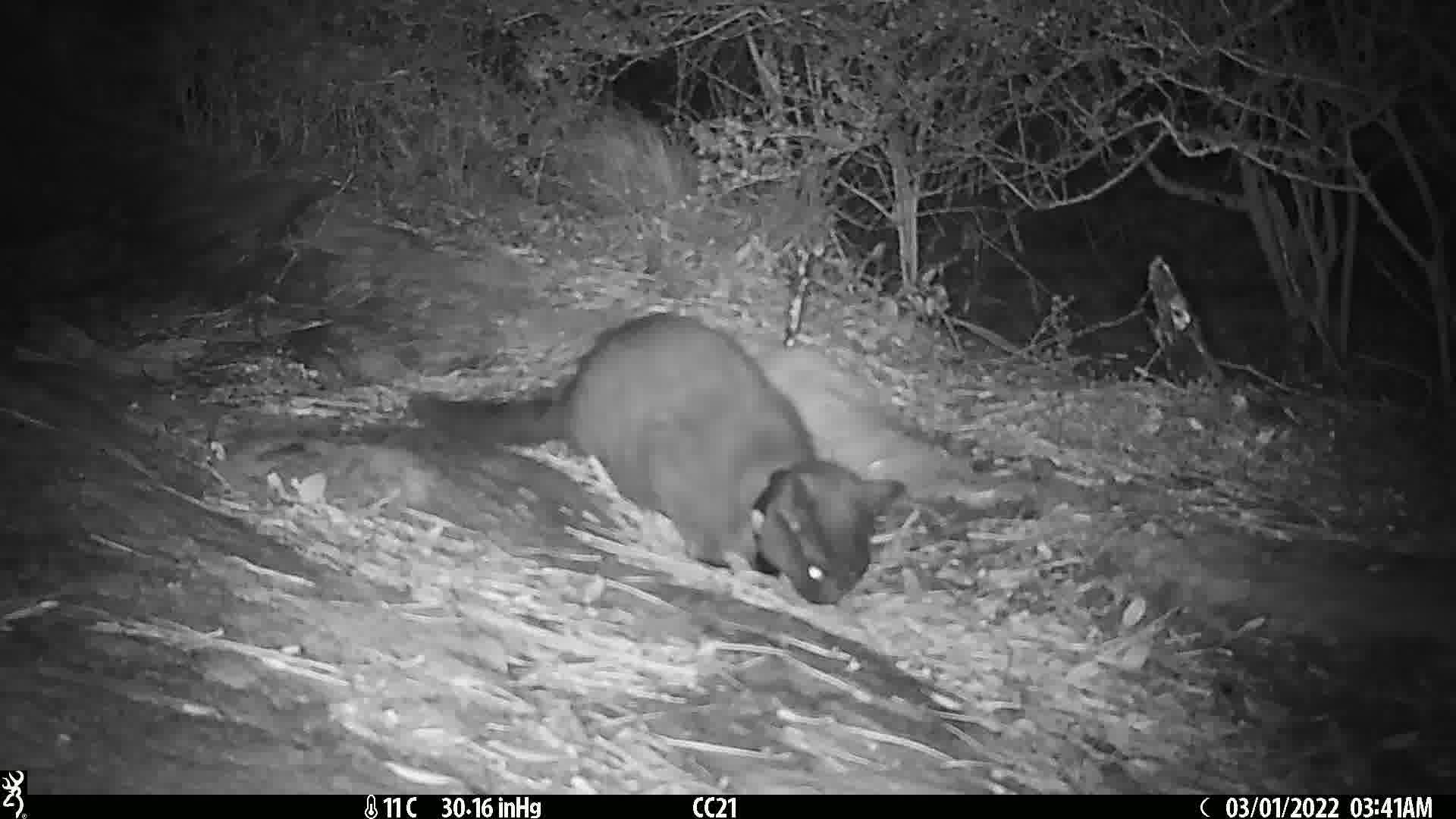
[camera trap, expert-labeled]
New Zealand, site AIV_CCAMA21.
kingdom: Animalia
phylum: Chordata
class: Mammalia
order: Carnivora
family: Felidae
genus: Felis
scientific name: Felis catus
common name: domestic cat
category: cat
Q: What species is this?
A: Cat (domestic cat) (Felis catus).